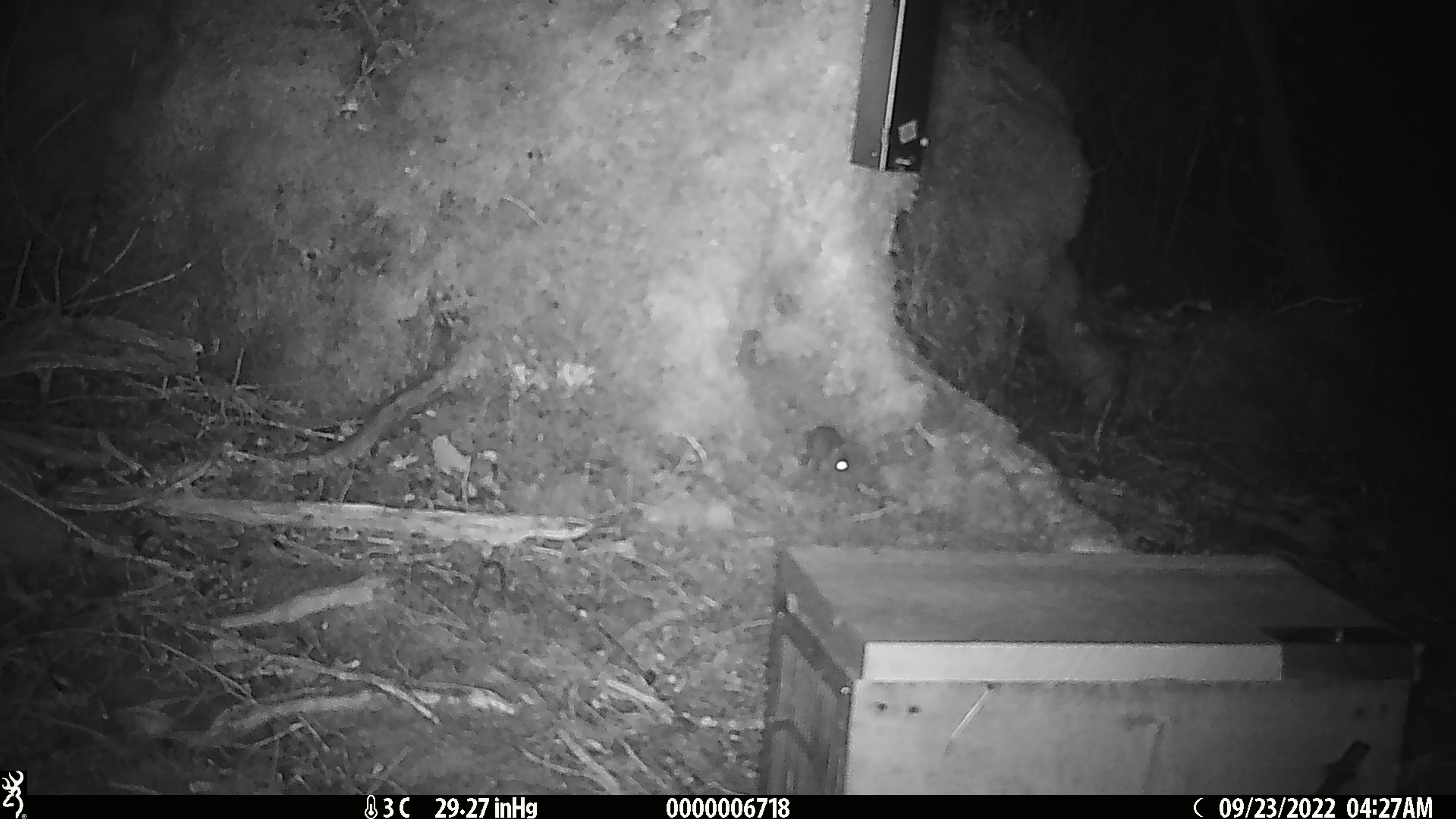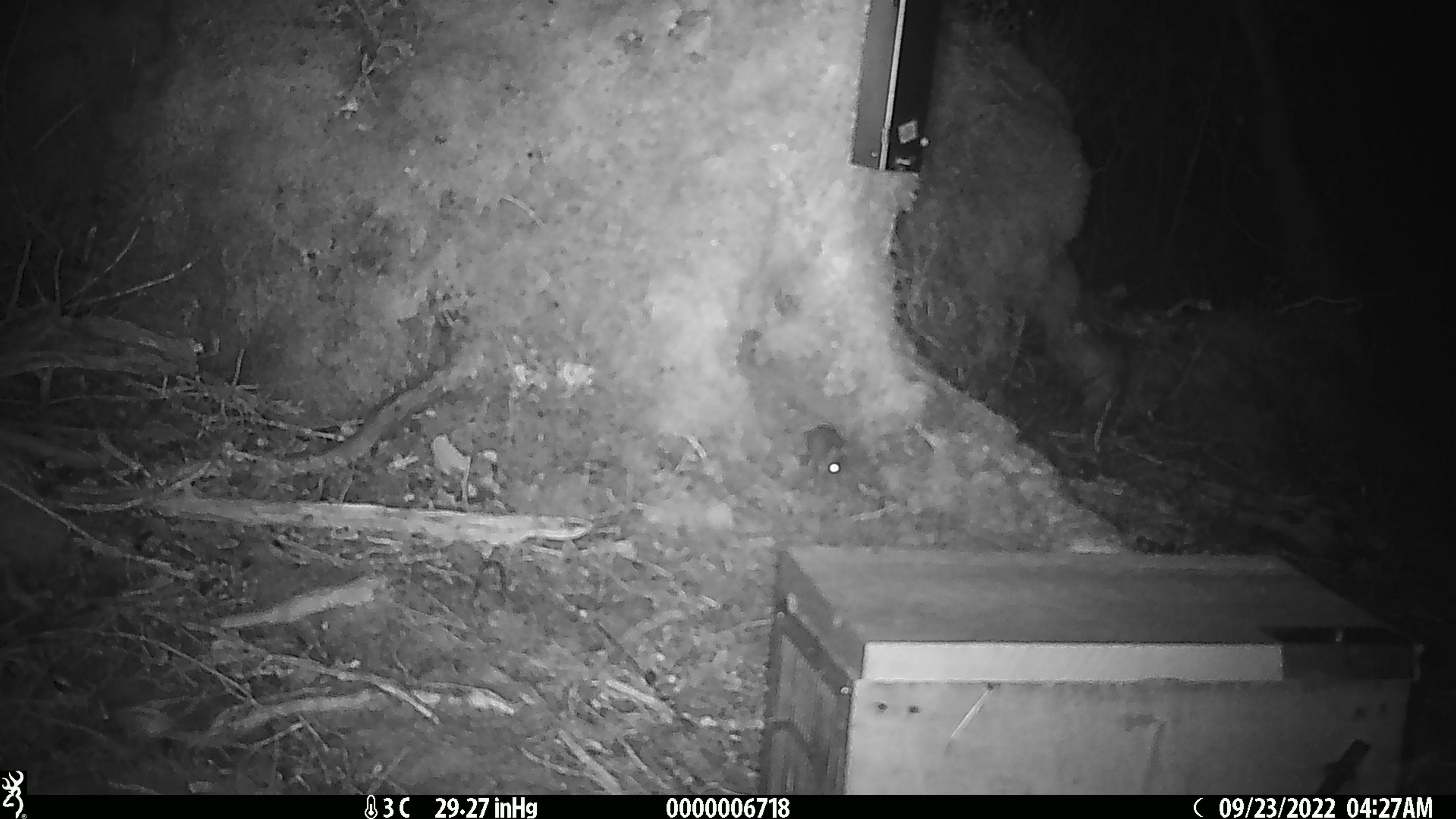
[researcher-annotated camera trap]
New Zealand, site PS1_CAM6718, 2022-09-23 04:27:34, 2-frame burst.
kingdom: Animalia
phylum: Chordata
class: Mammalia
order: Rodentia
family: Muridae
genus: Mus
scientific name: Mus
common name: mouse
Mouse (Mus).